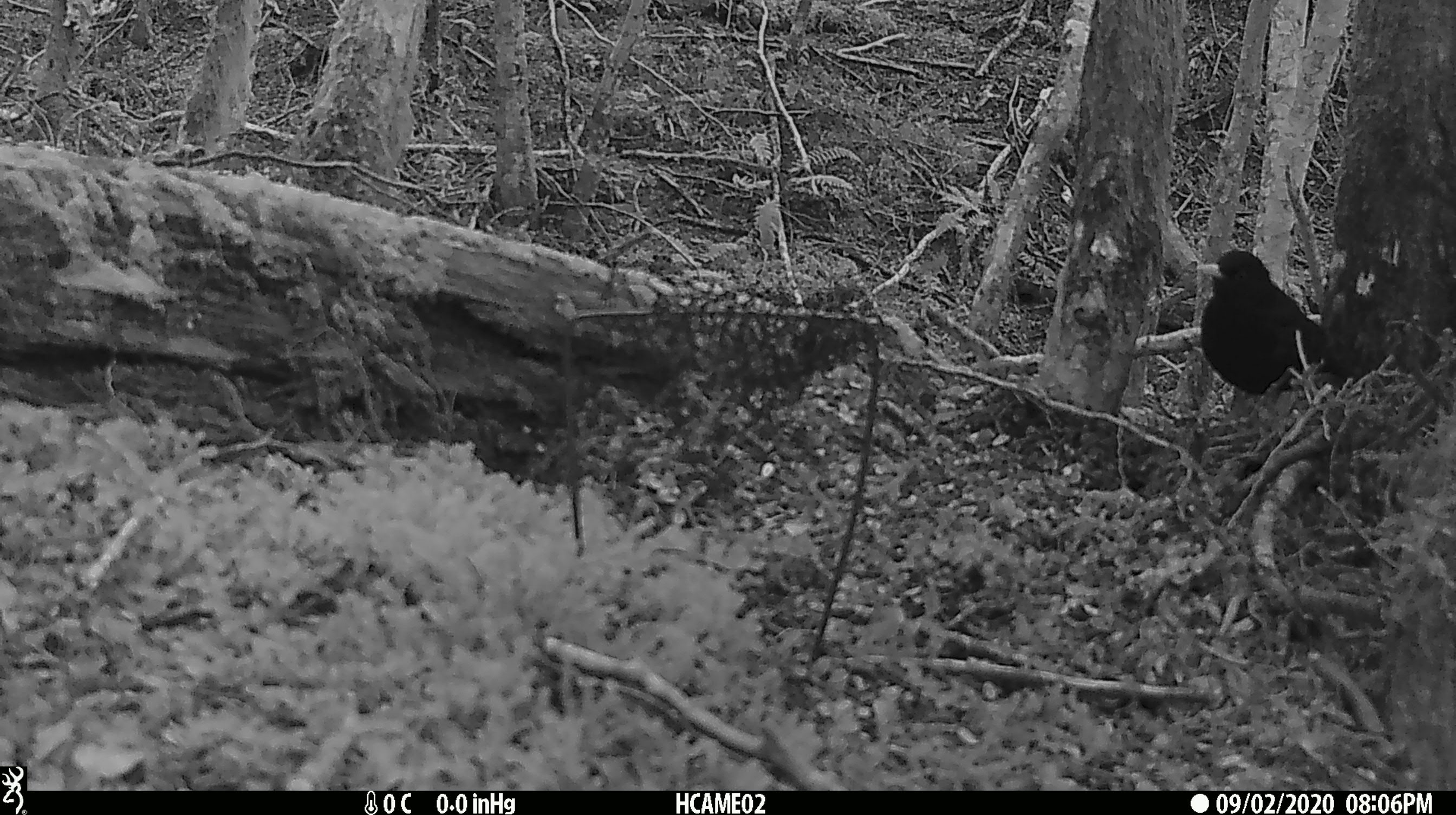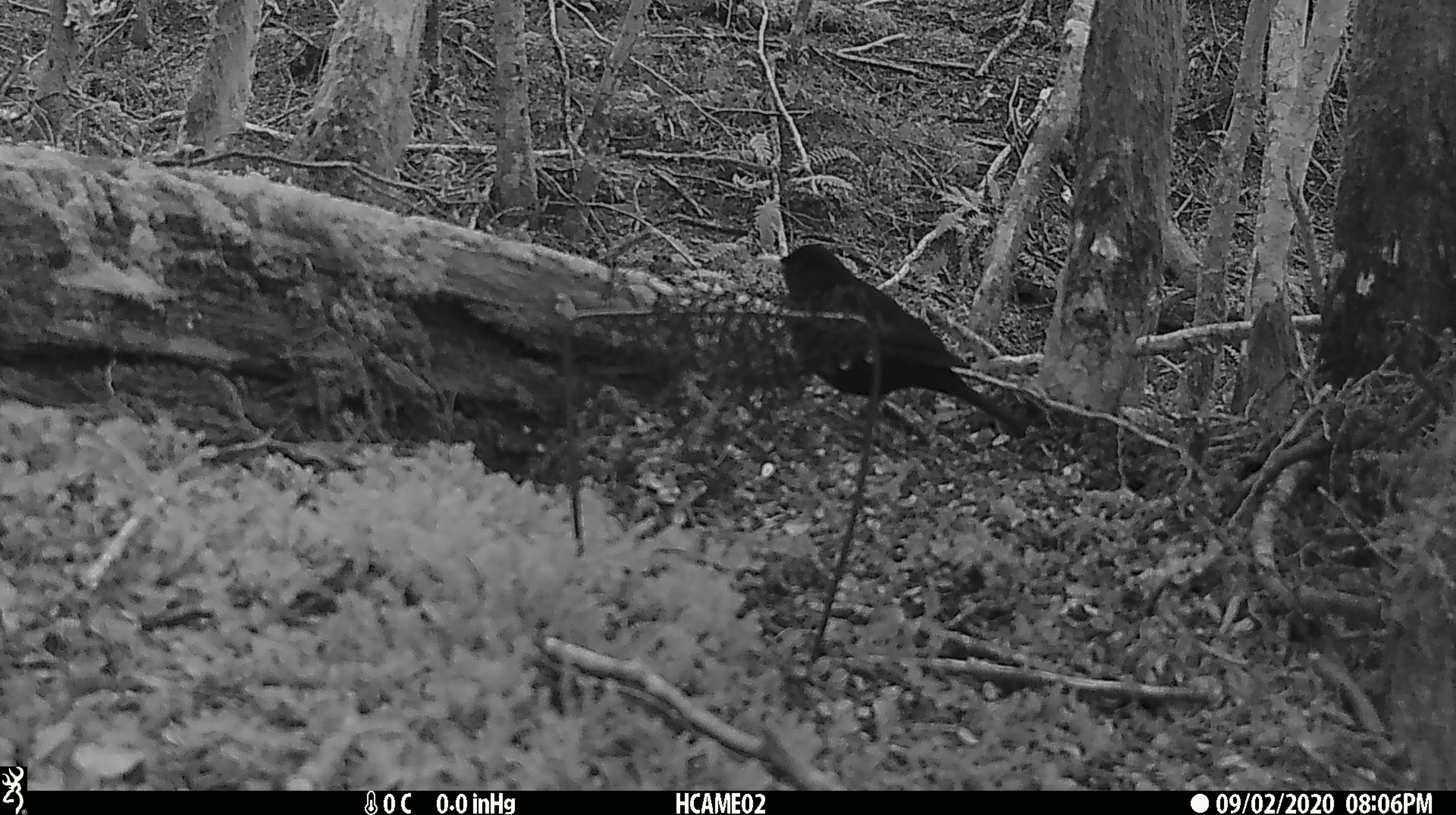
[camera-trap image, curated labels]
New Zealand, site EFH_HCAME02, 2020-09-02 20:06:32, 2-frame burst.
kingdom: Animalia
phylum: Chordata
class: Aves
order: Passeriformes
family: Turdidae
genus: Turdus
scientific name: Turdus merula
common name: eurasian blackbird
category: blackbird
Blackbird (eurasian blackbird) (Turdus merula).